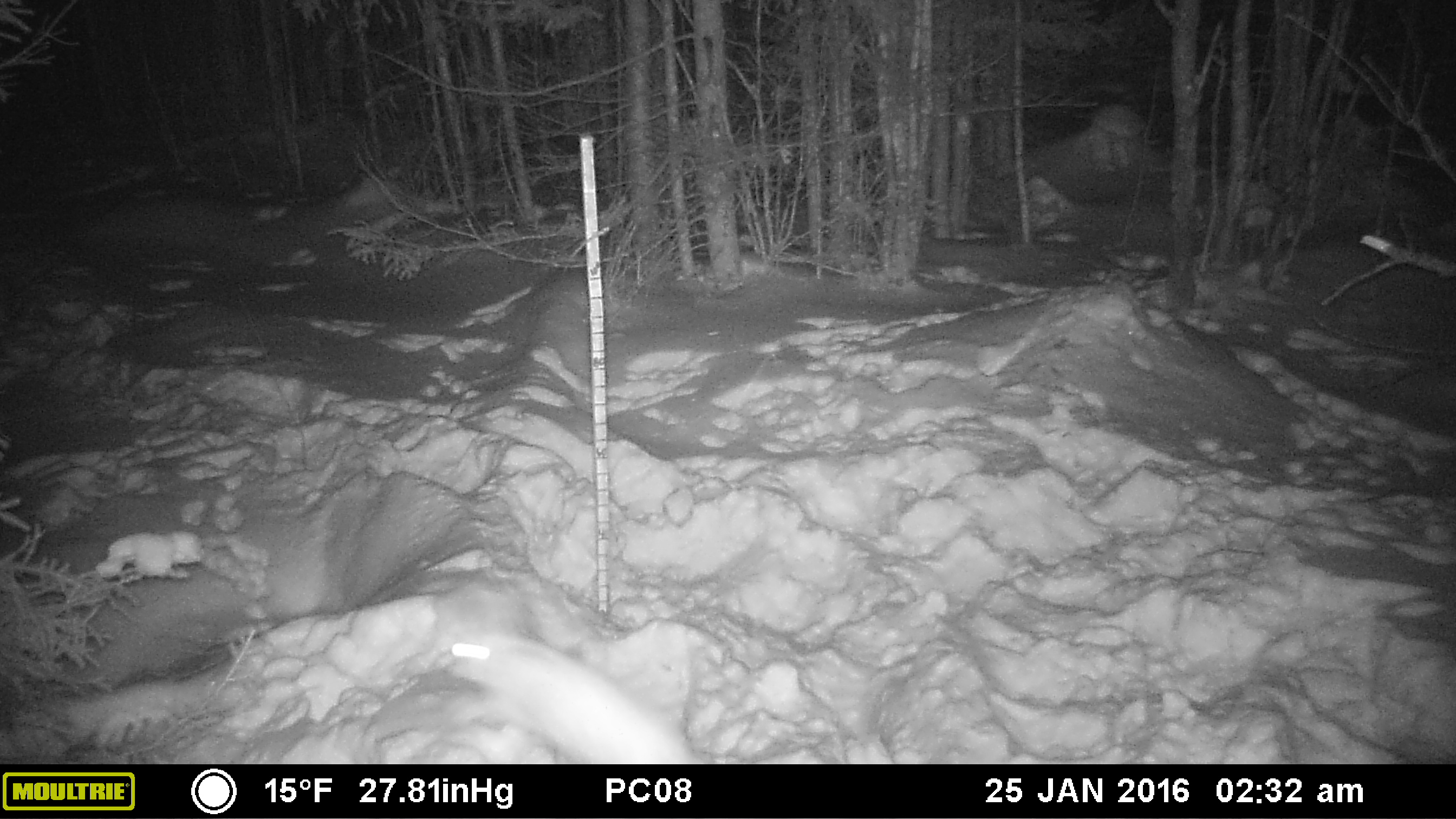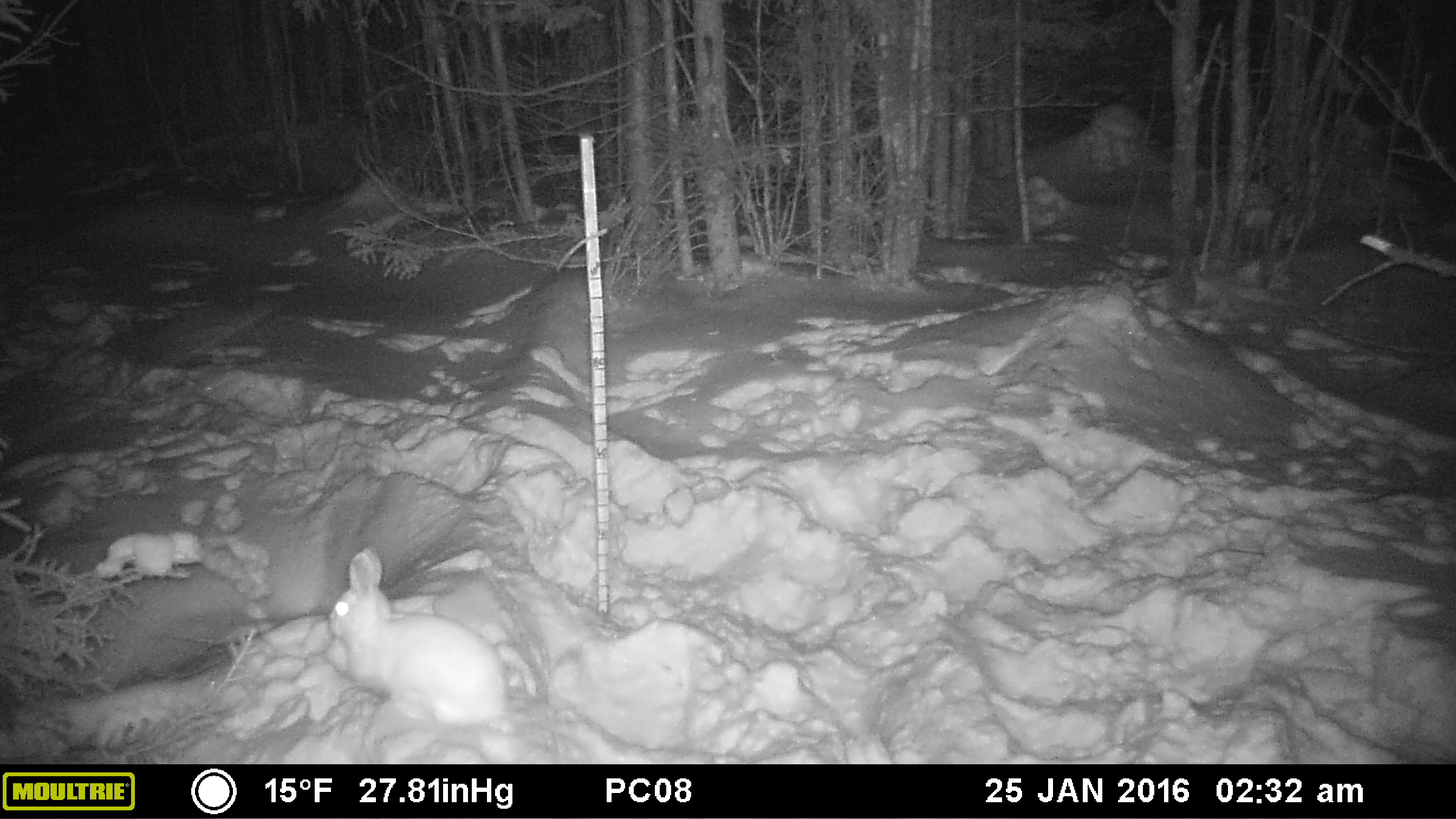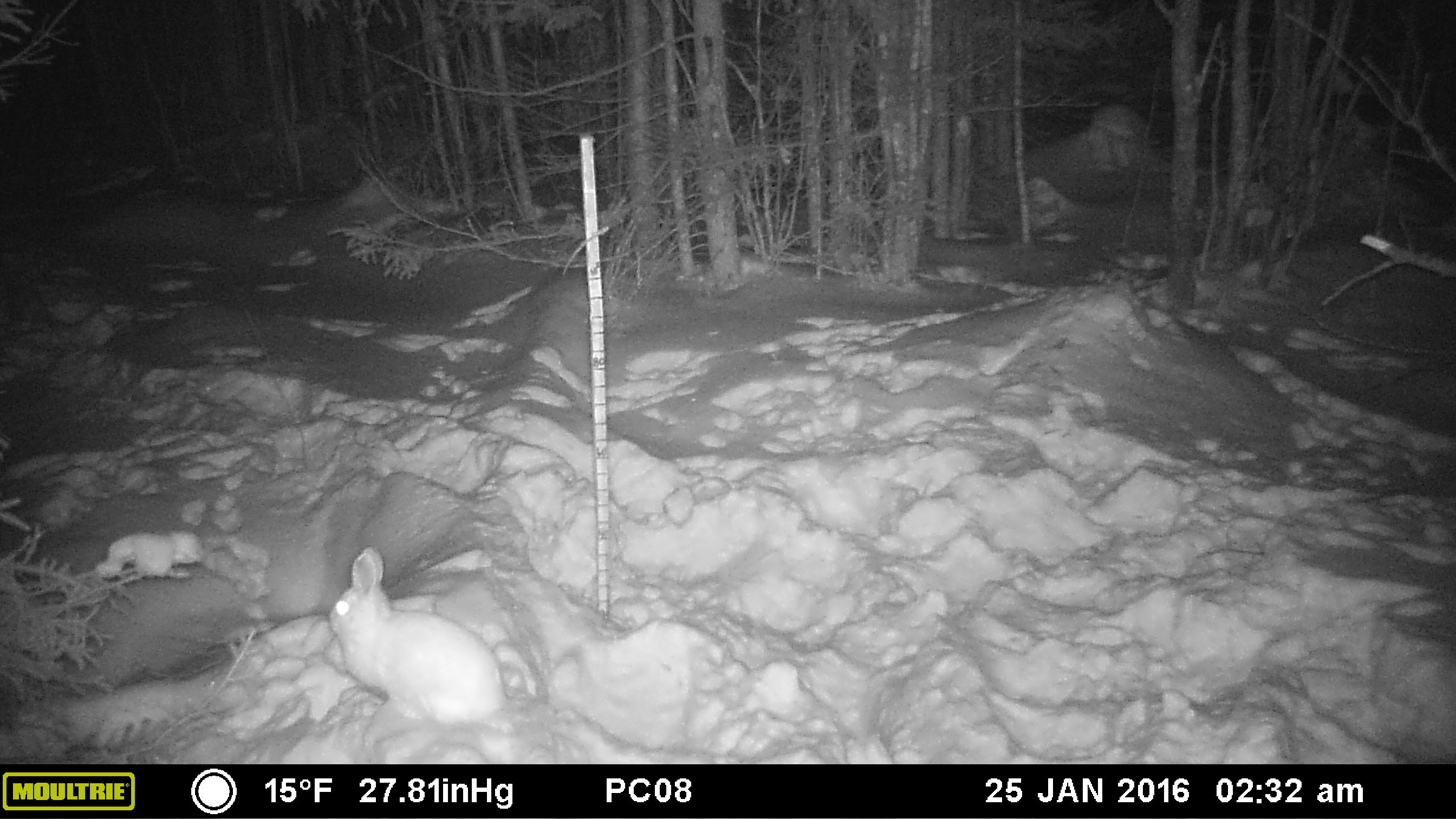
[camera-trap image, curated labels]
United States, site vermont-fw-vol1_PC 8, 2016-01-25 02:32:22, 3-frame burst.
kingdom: Animalia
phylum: Chordata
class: Mammalia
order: Lagomorpha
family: Leporidae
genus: Lepus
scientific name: Lepus americanus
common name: snowshoe hare